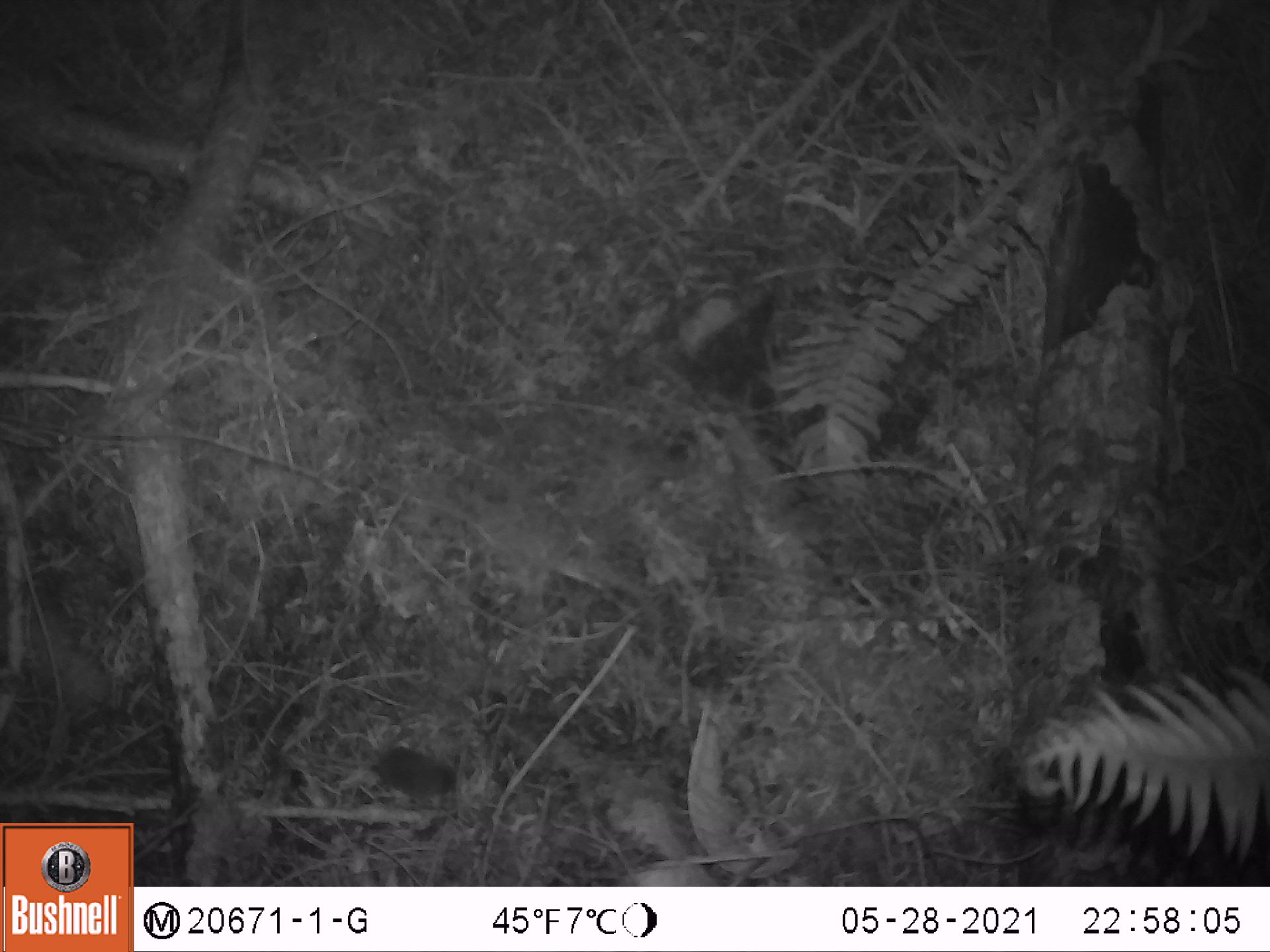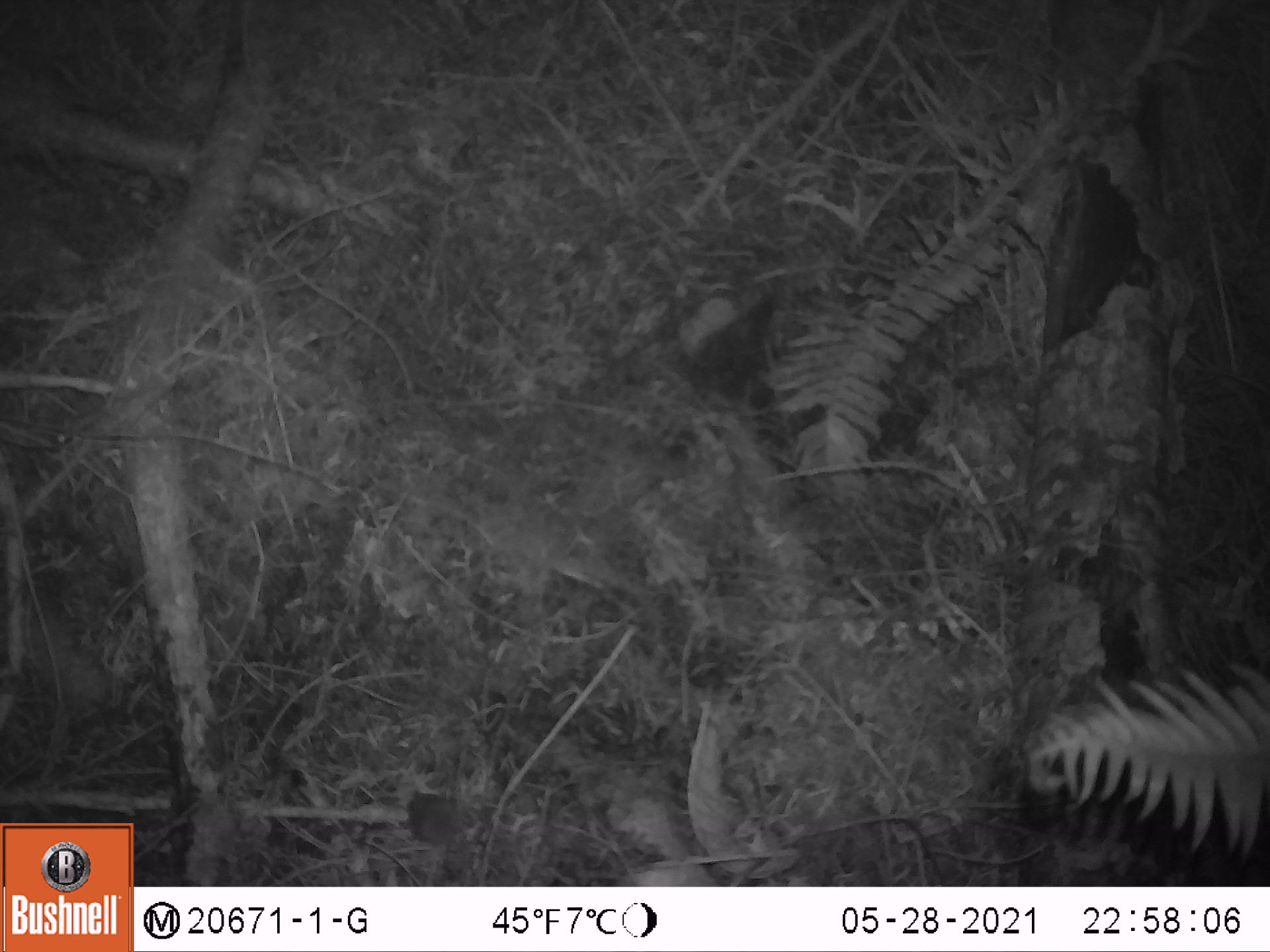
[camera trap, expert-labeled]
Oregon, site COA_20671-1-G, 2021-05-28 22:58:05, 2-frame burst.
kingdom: Animalia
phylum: Chordata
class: Mammalia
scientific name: Mammalia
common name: small mammal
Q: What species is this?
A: Small mammal (Mammalia).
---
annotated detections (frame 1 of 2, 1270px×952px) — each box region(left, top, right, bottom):
small mammal: region(337, 723, 515, 849)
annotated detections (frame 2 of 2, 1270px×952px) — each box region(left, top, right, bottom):
small mammal: region(366, 765, 512, 875)